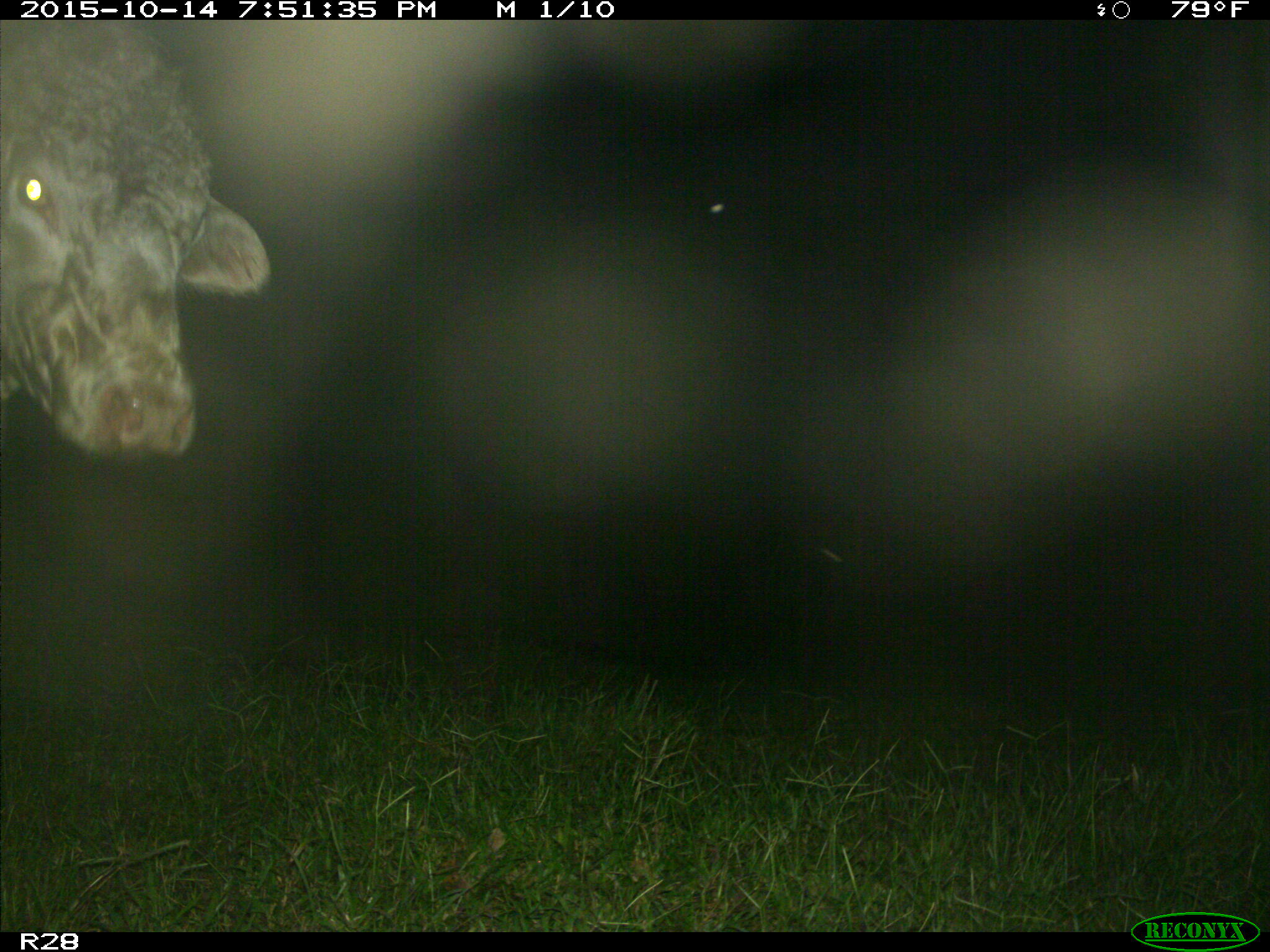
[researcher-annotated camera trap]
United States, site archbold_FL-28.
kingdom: Animalia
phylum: Chordata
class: Mammalia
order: Artiodactyla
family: Bovidae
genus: Bos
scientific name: Bos taurus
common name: domestic cow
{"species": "Bos taurus (domestic cow)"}